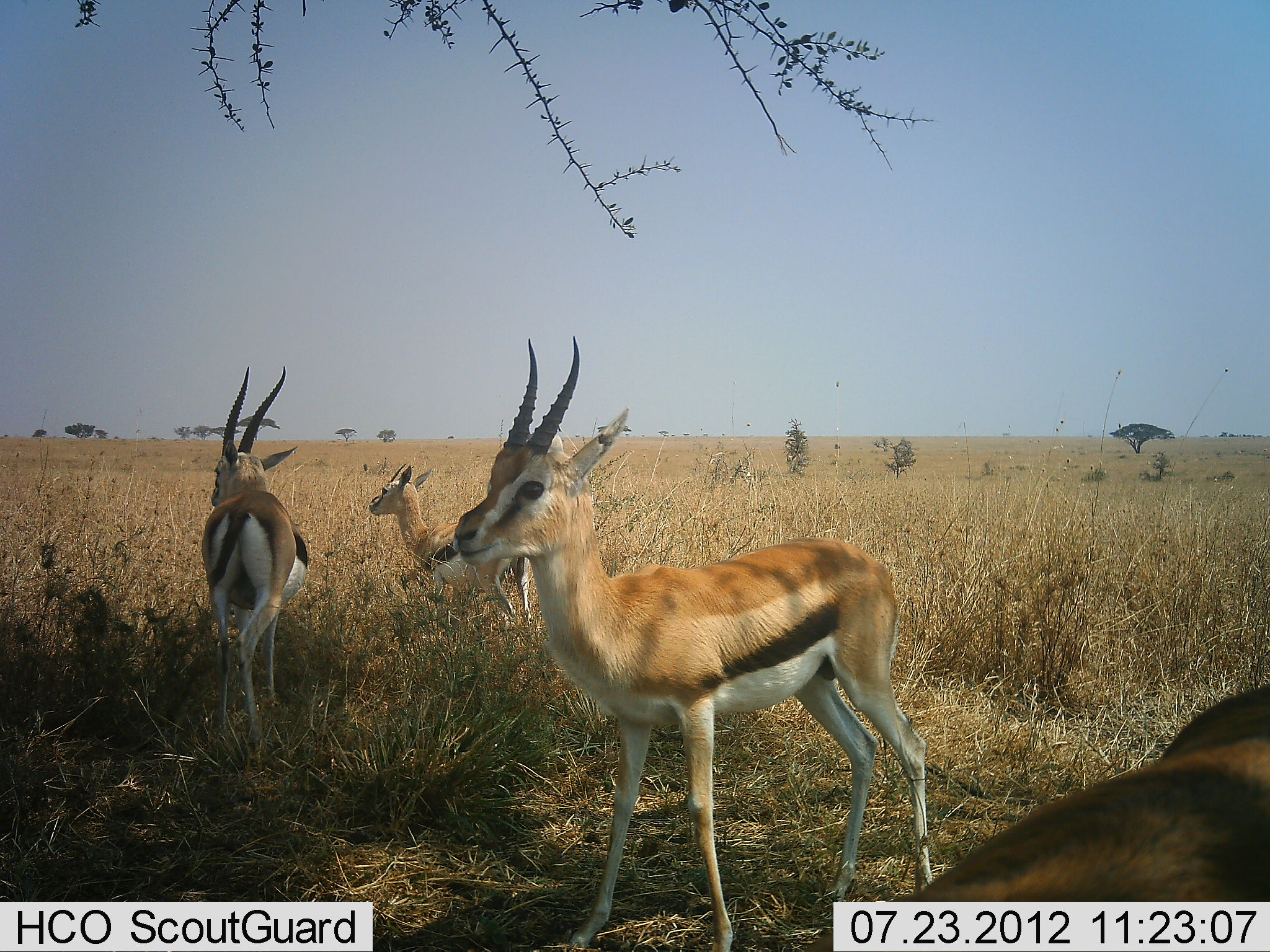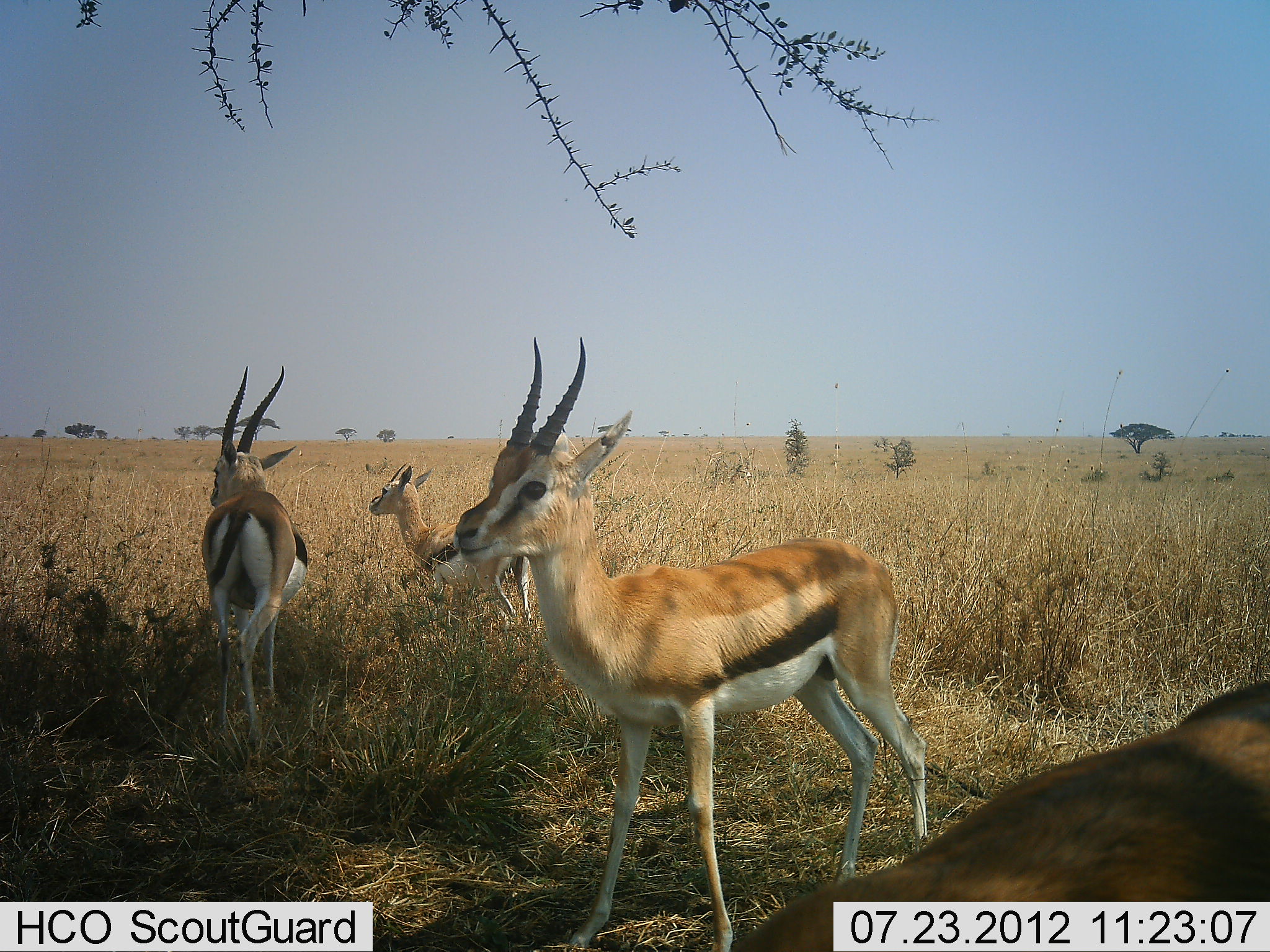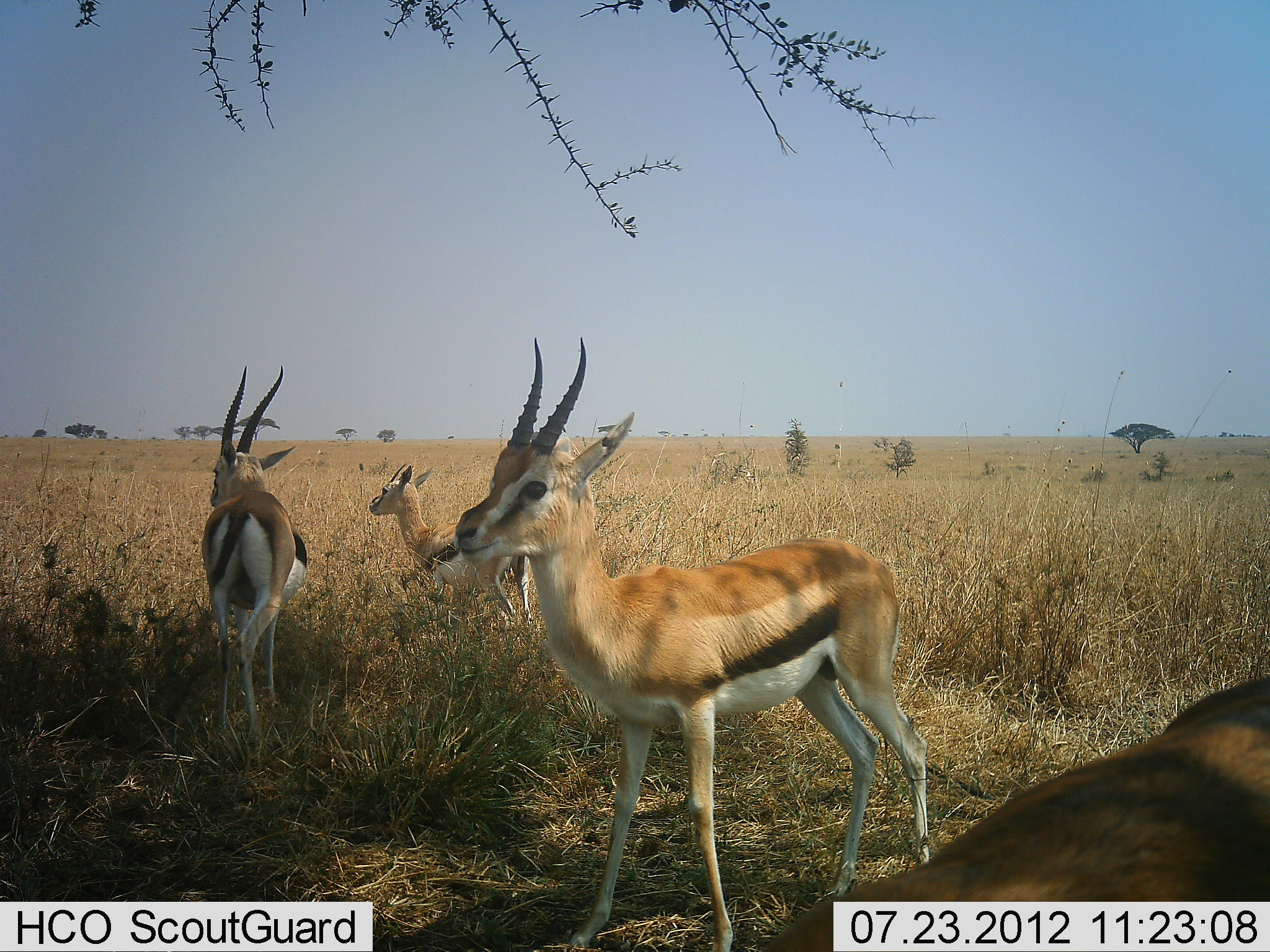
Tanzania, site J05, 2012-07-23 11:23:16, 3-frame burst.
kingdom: Animalia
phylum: Chordata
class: Mammalia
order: Artiodactyla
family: Bovidae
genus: Eudorcas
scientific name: Eudorcas thomsonii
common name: thomson's gazelle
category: gazellethomsons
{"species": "gazellethomsons (thomson's gazelle) (Eudorcas thomsonii)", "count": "4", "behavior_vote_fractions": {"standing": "100%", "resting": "0%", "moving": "0%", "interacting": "0%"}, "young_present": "30%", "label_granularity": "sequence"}